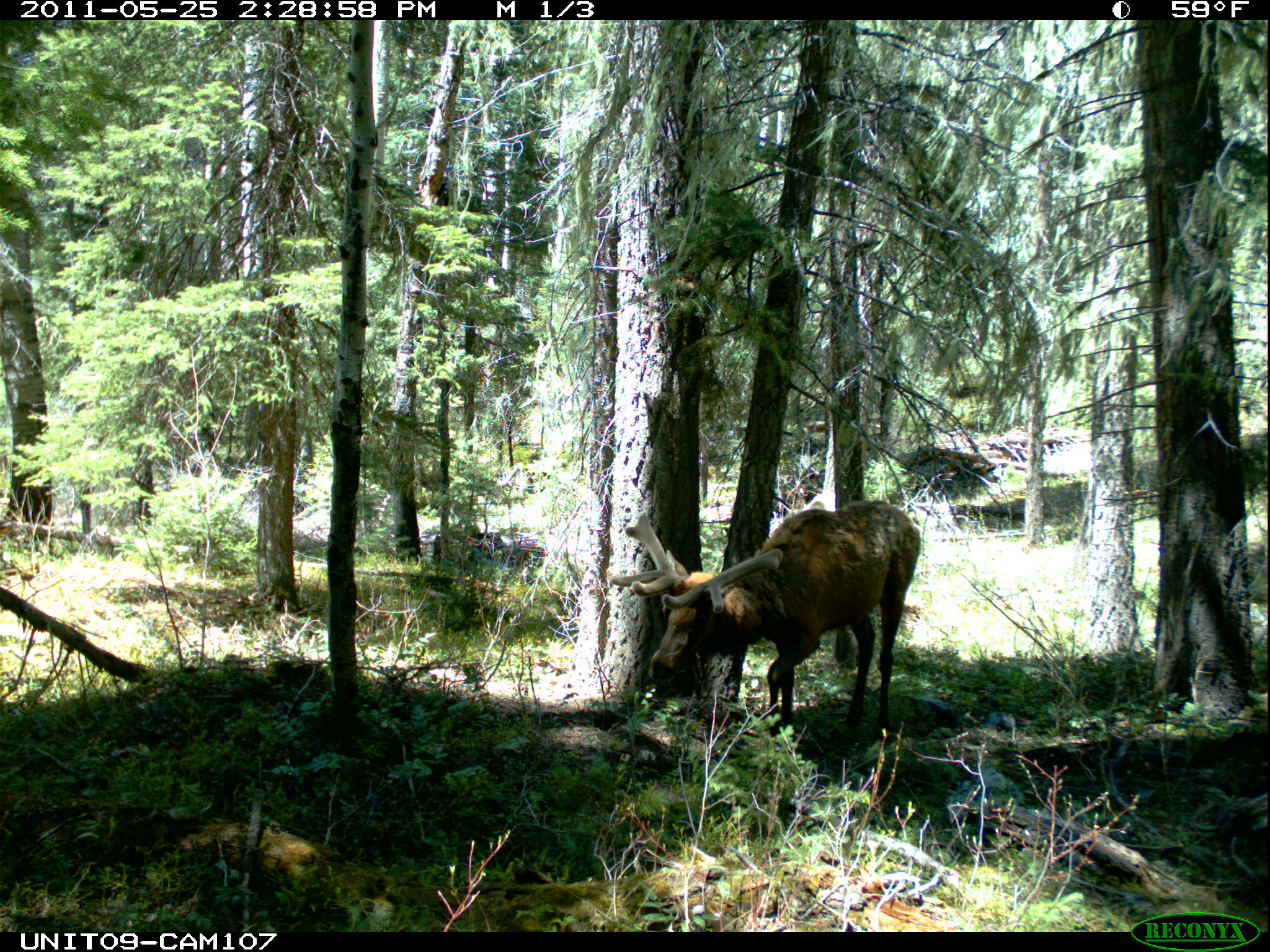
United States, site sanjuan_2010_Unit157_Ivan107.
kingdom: Animalia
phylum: Chordata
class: Mammalia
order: Artiodactyla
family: Cervidae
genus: Cervus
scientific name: Cervus elaphus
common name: red deer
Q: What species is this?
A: Cervus elaphus (red deer).